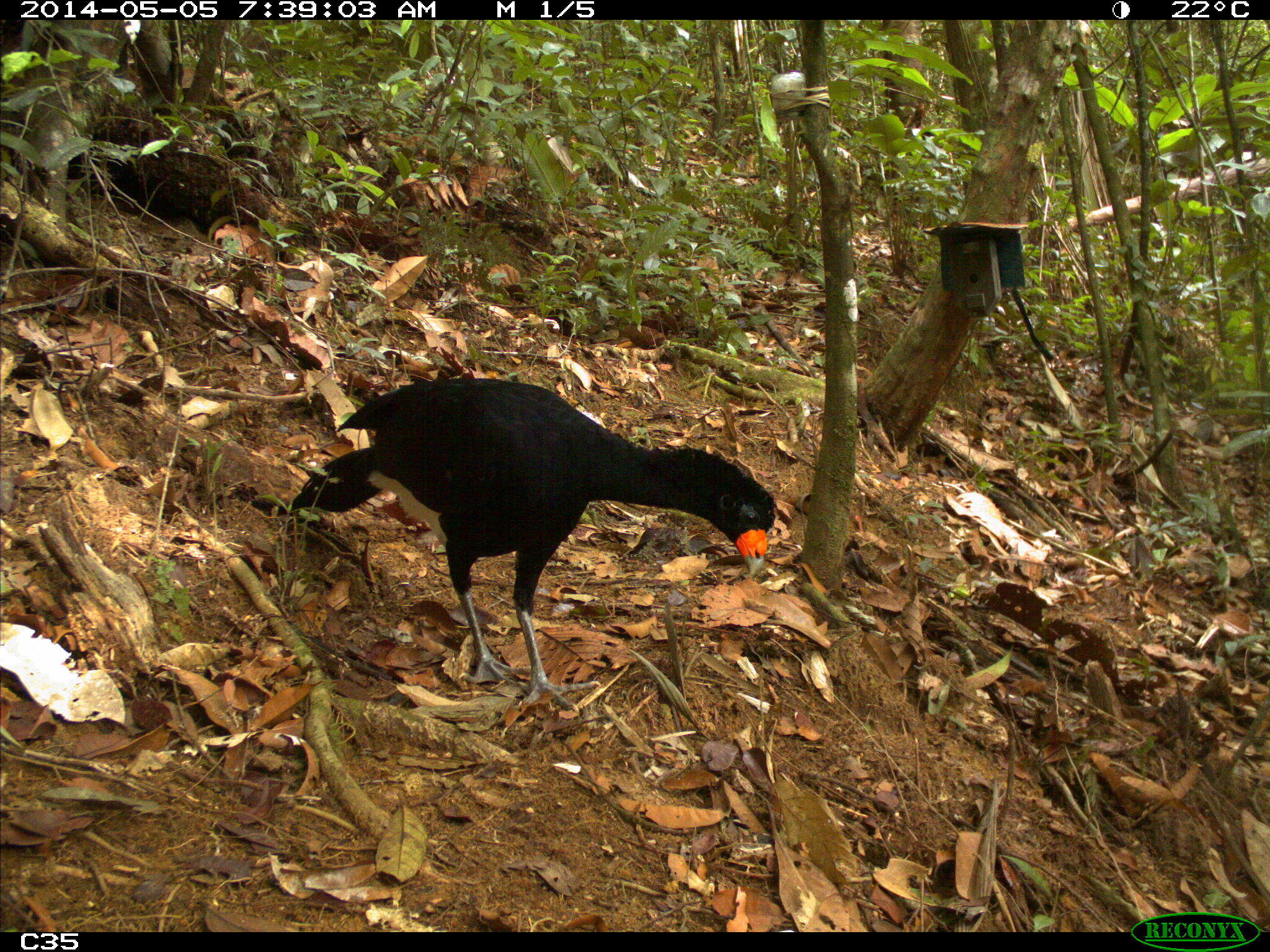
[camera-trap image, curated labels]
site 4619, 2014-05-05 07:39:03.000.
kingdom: Animalia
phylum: Chordata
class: Aves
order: Galliformes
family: Cracidae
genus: Crax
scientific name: Crax alector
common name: black curassow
Crax alector (black curassow), count 1, age adult.